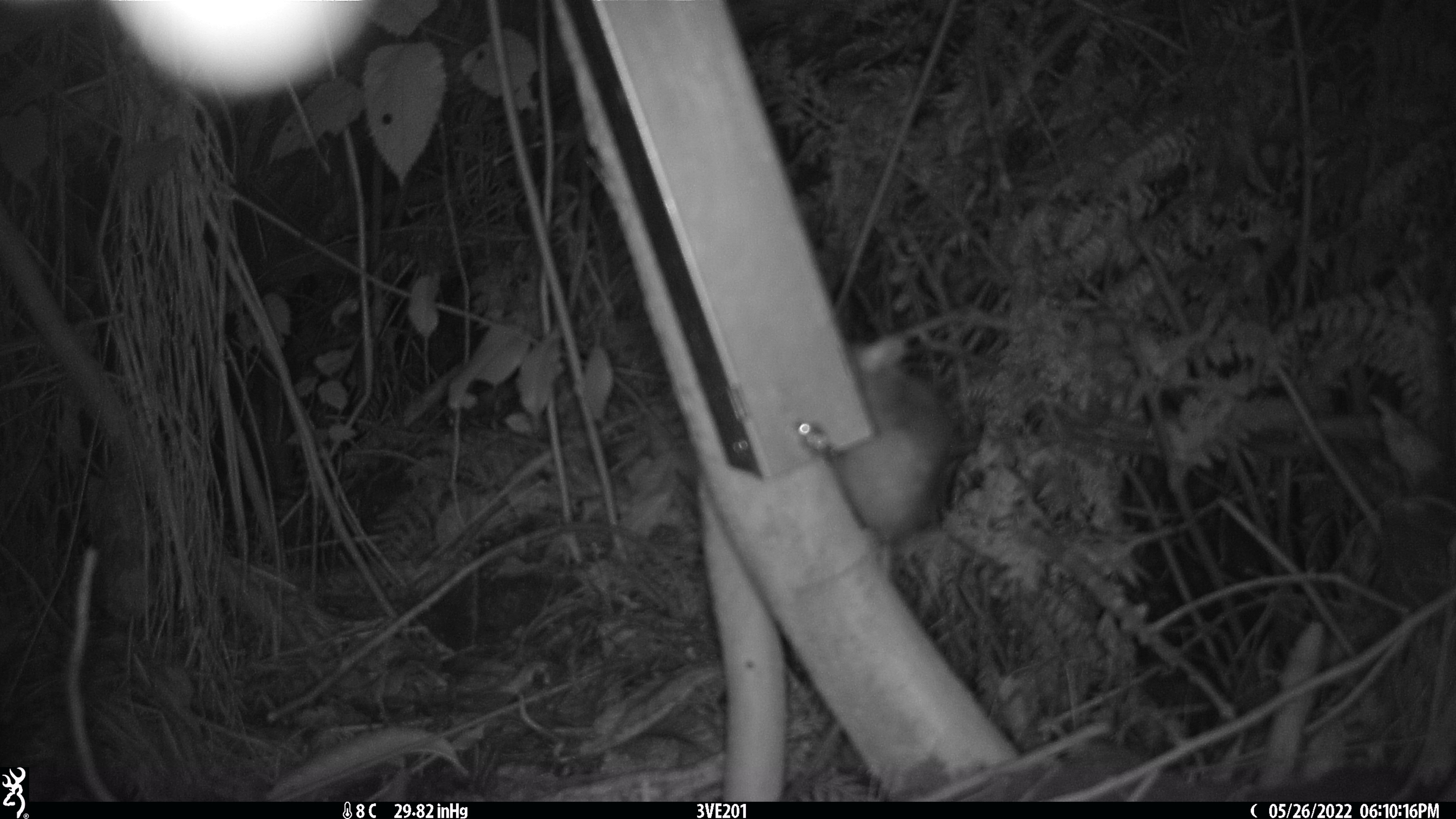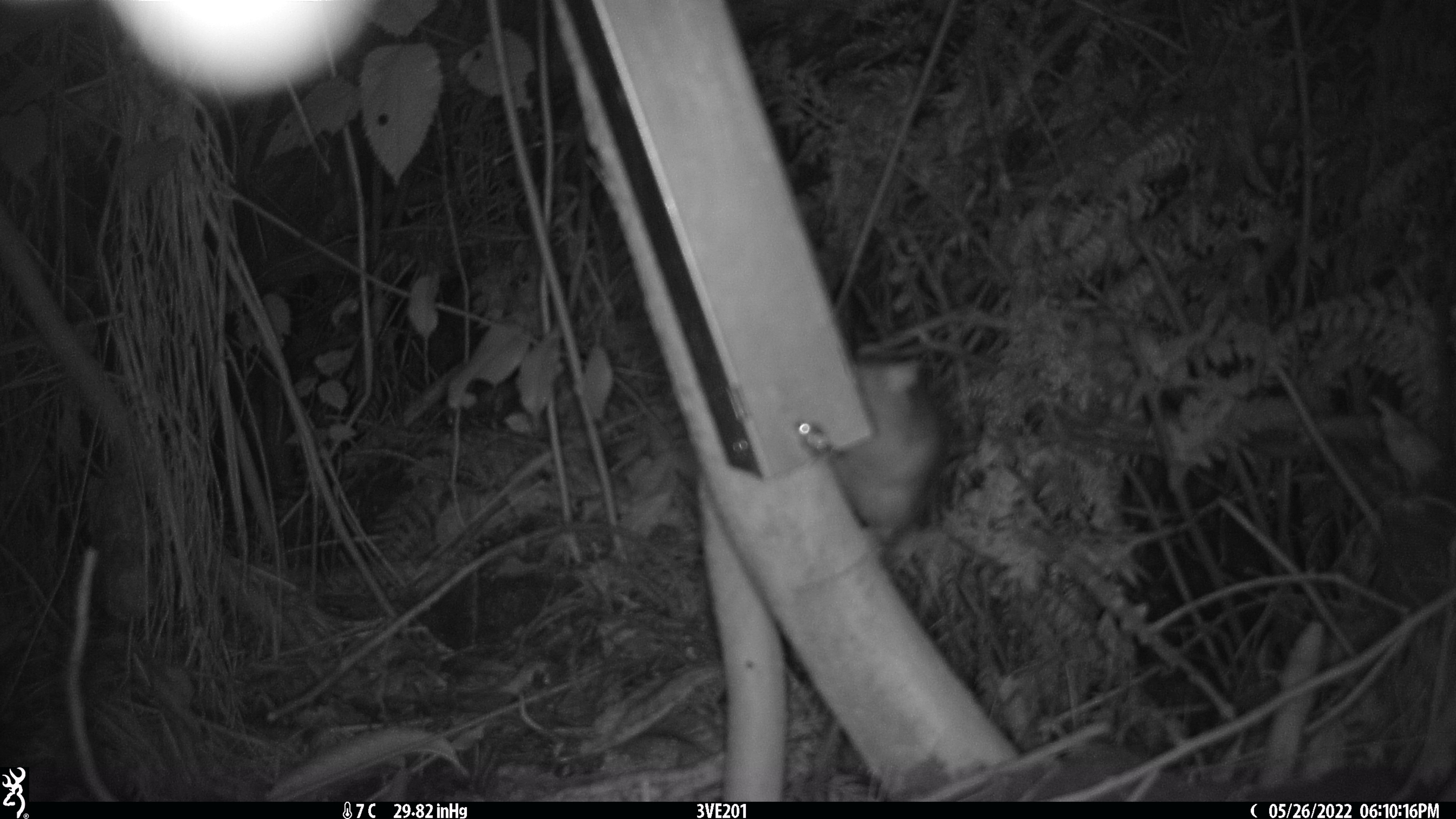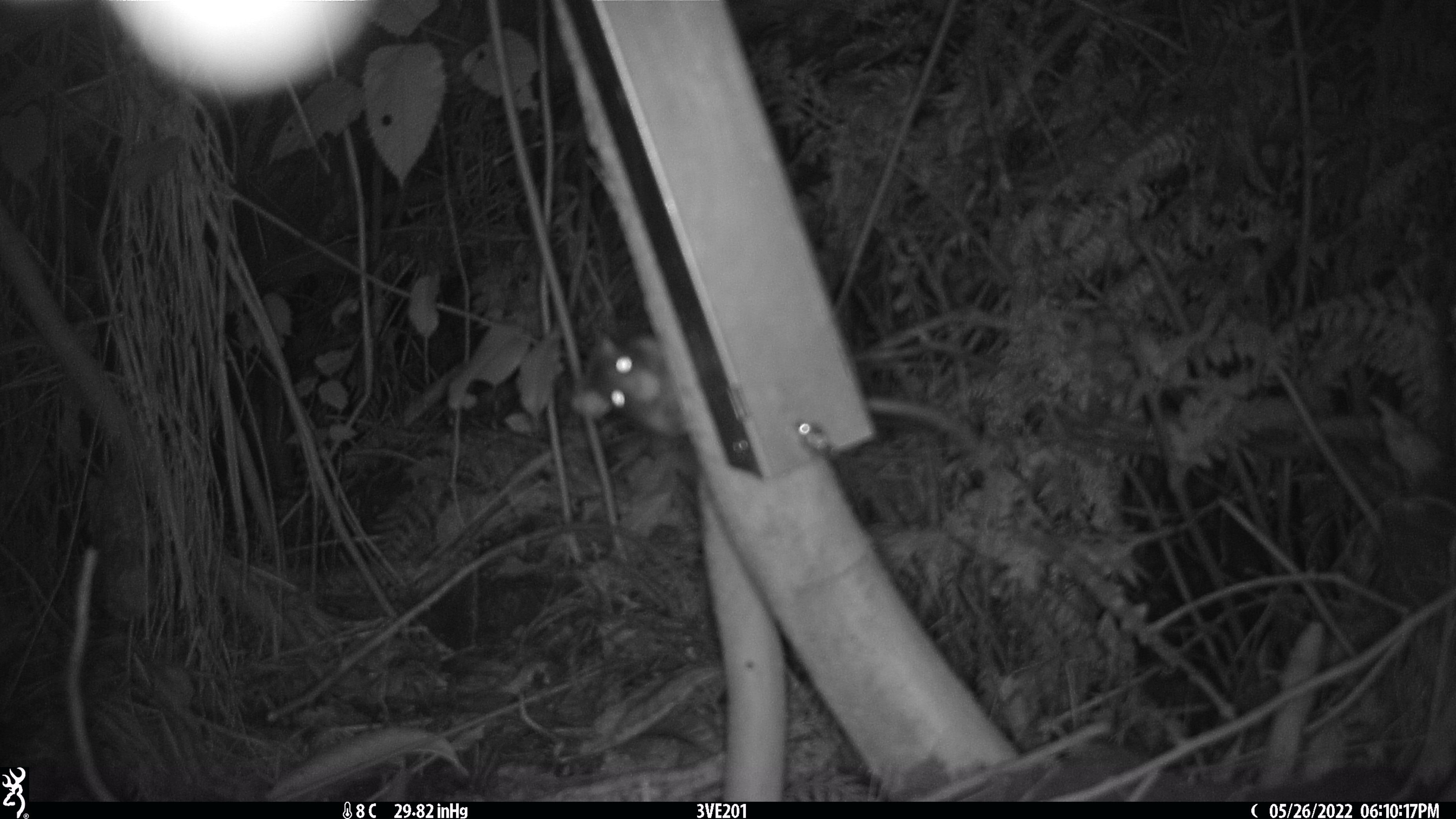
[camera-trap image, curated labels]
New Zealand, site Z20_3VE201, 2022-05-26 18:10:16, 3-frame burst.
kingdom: Animalia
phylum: Chordata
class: Mammalia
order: Rodentia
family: Muridae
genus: Rattus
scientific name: Rattus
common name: rat